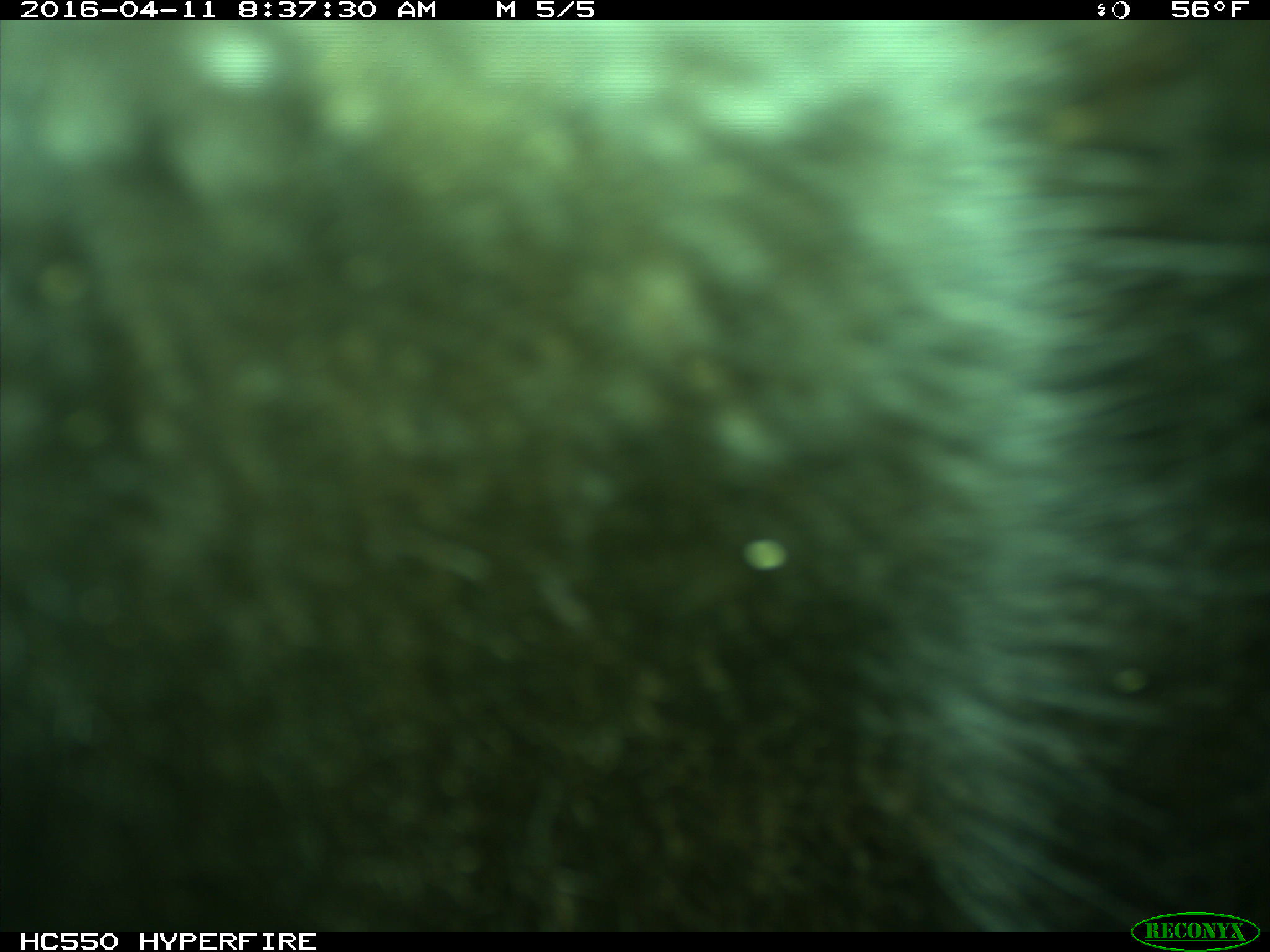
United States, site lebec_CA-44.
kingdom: Animalia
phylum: Chordata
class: Mammalia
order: Artiodactyla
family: Bovidae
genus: Bos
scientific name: Bos taurus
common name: domestic cow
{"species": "Bos taurus (domestic cow)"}